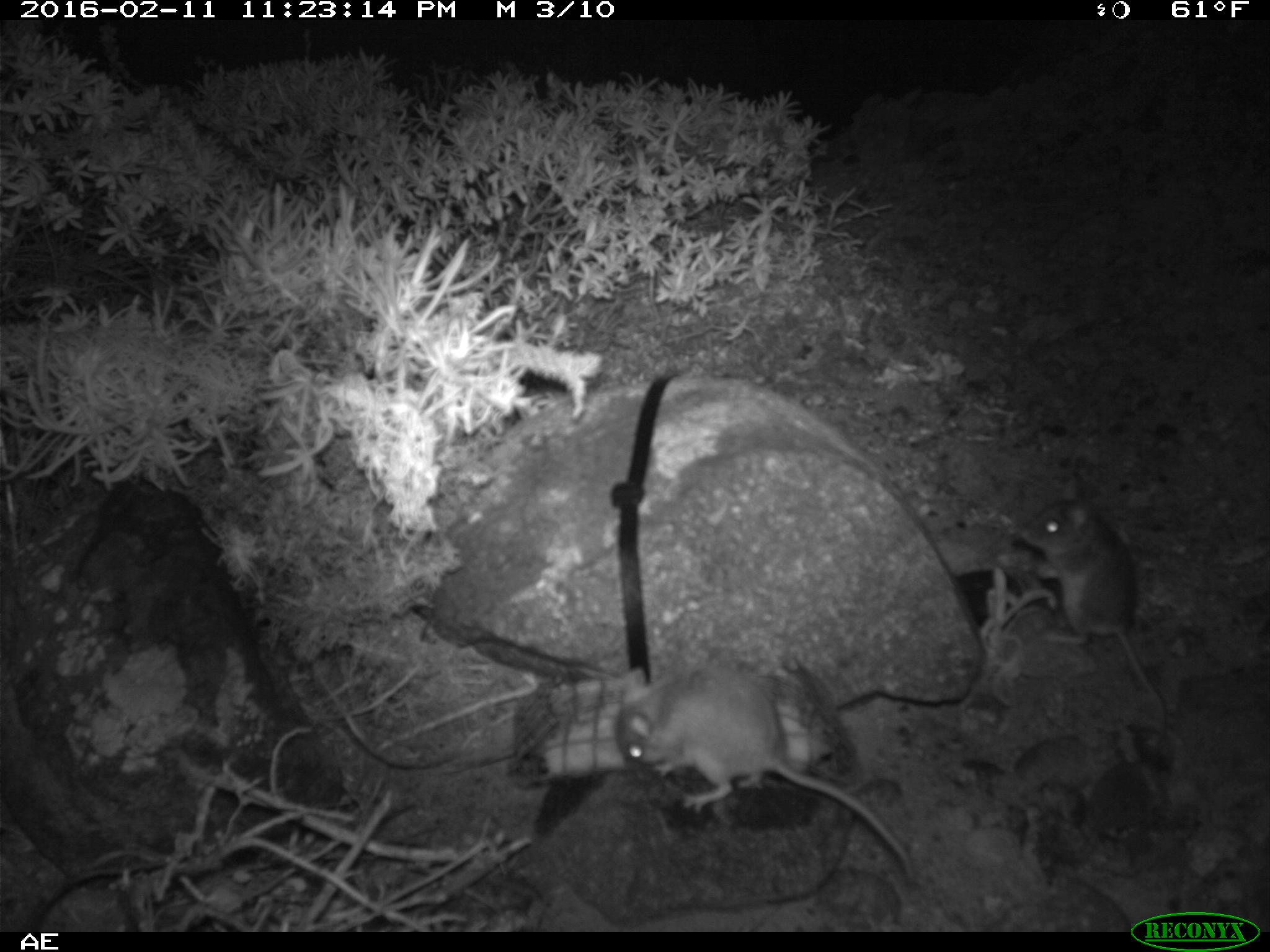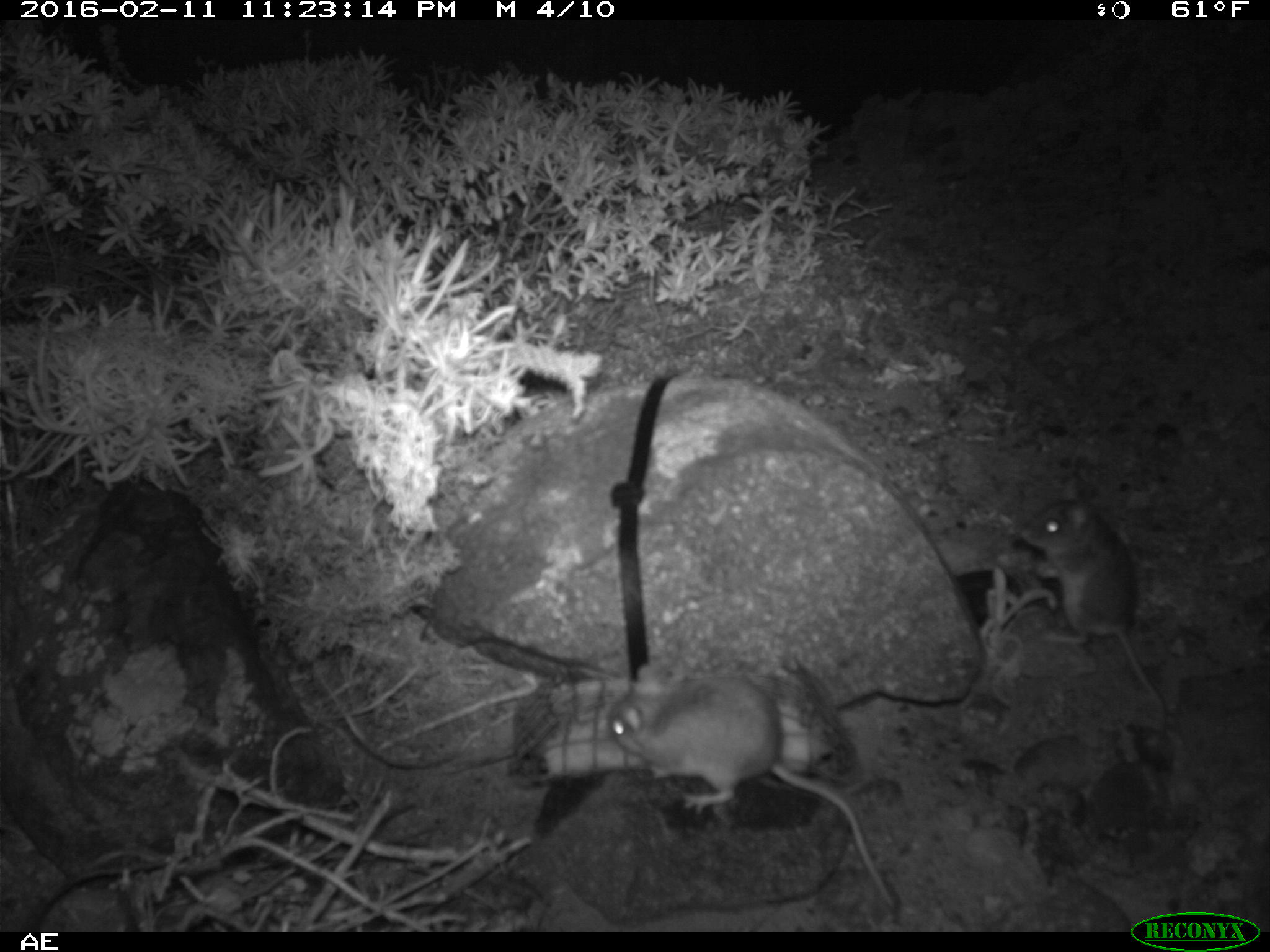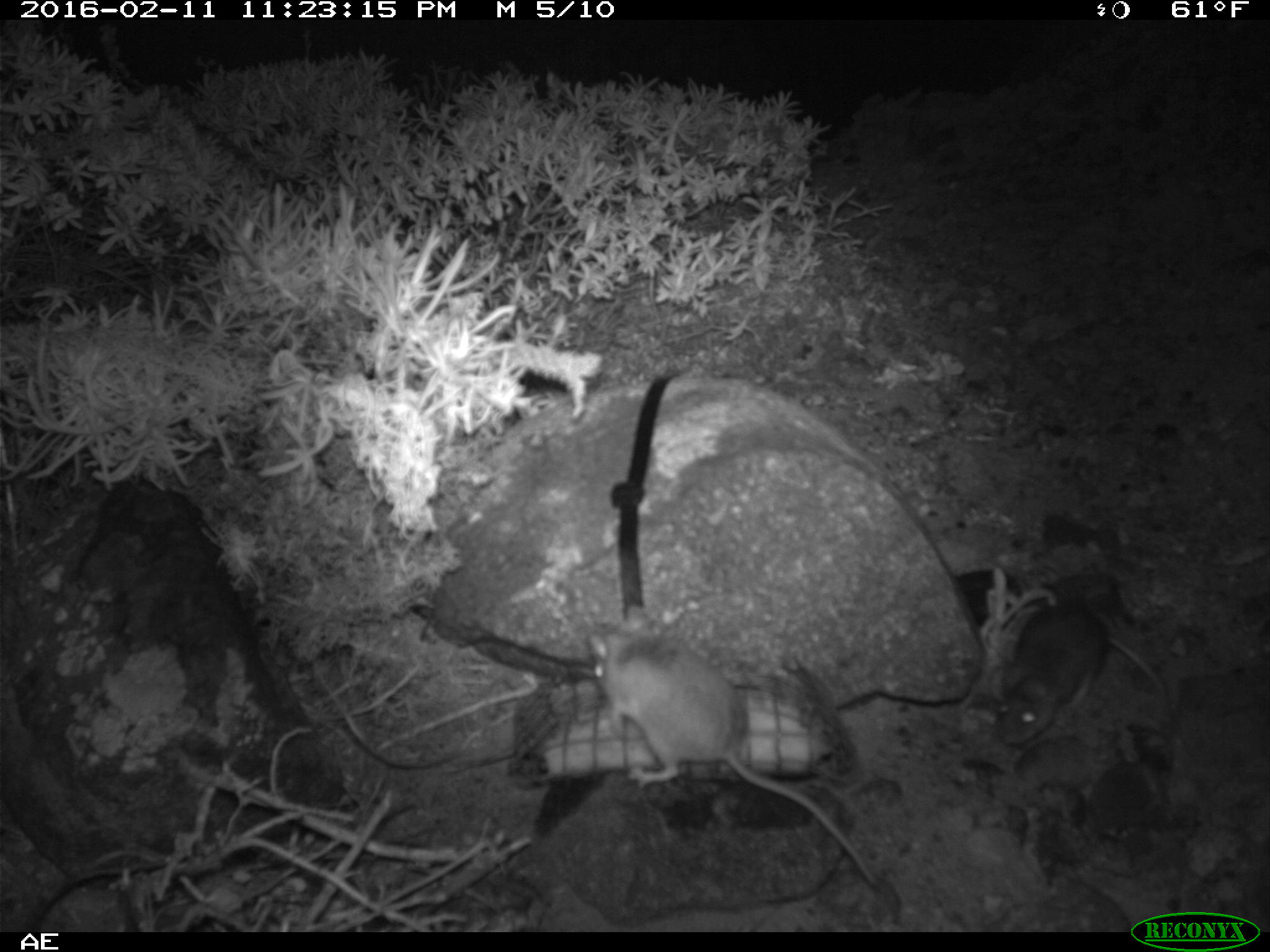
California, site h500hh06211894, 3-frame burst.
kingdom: Animalia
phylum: Chordata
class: Mammalia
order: Rodentia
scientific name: Rodentia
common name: rodent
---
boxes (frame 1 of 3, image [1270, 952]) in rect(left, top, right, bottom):
rodent: rect(611, 666, 919, 887); rect(1018, 477, 1163, 757)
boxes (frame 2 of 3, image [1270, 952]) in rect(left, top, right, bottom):
rodent: rect(606, 664, 892, 904); rect(1019, 479, 1167, 734)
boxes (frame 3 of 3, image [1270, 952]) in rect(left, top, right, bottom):
rodent: rect(587, 603, 874, 884); rect(995, 604, 1173, 743)